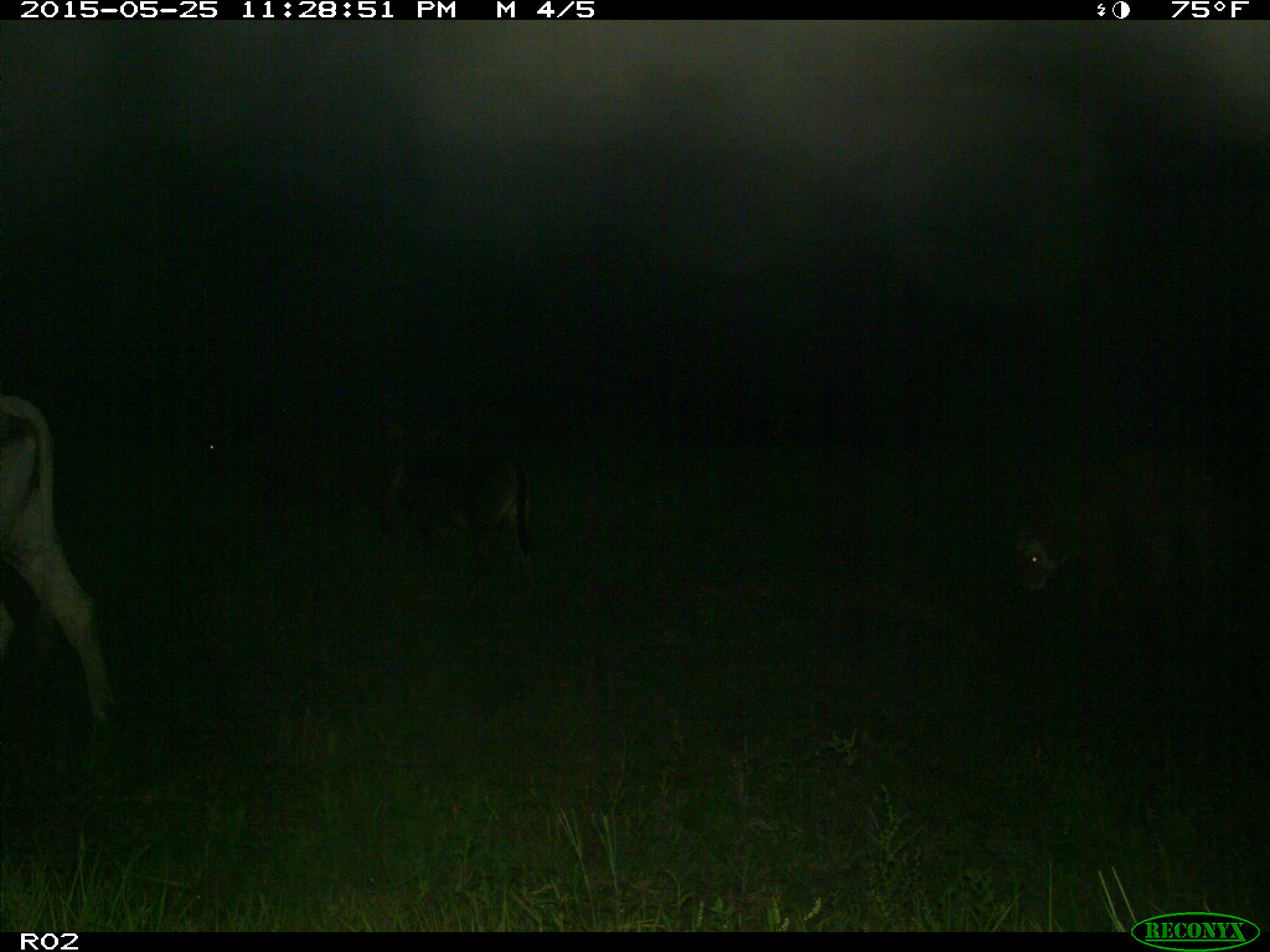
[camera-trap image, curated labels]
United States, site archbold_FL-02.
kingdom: Animalia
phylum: Chordata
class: Mammalia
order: Artiodactyla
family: Bovidae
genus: Bos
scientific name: Bos taurus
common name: domestic cow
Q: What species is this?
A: Bos taurus (domestic cow).